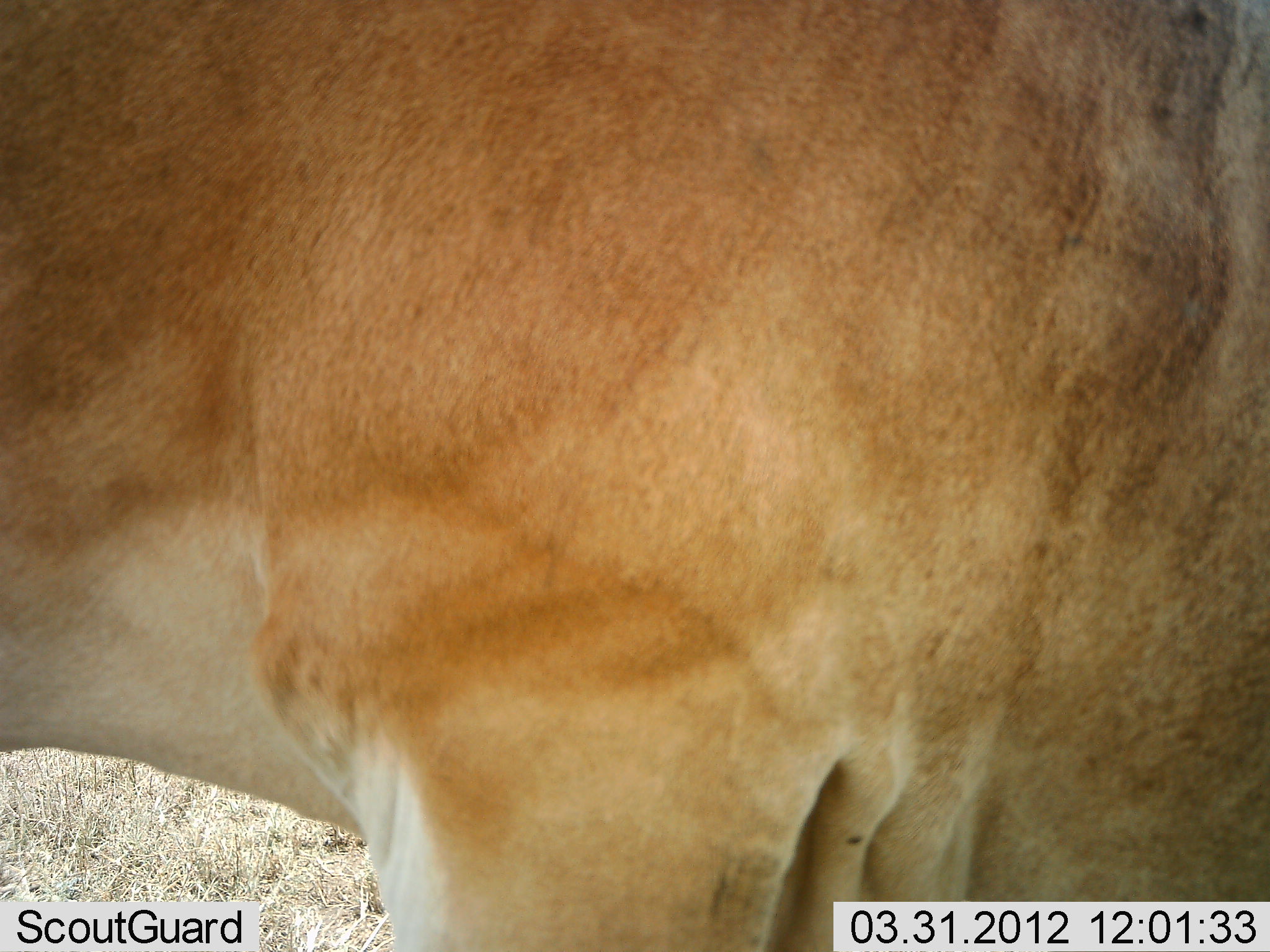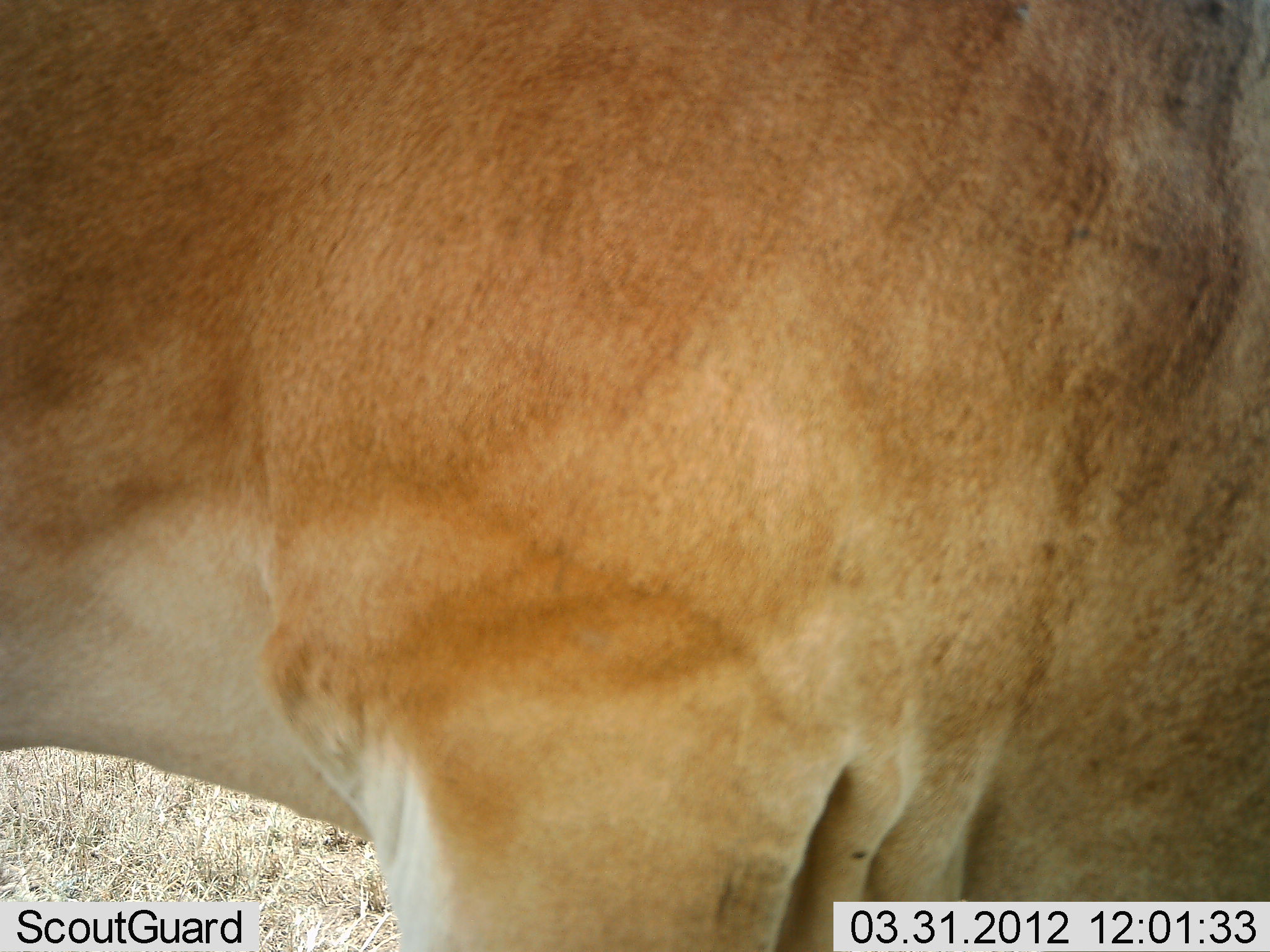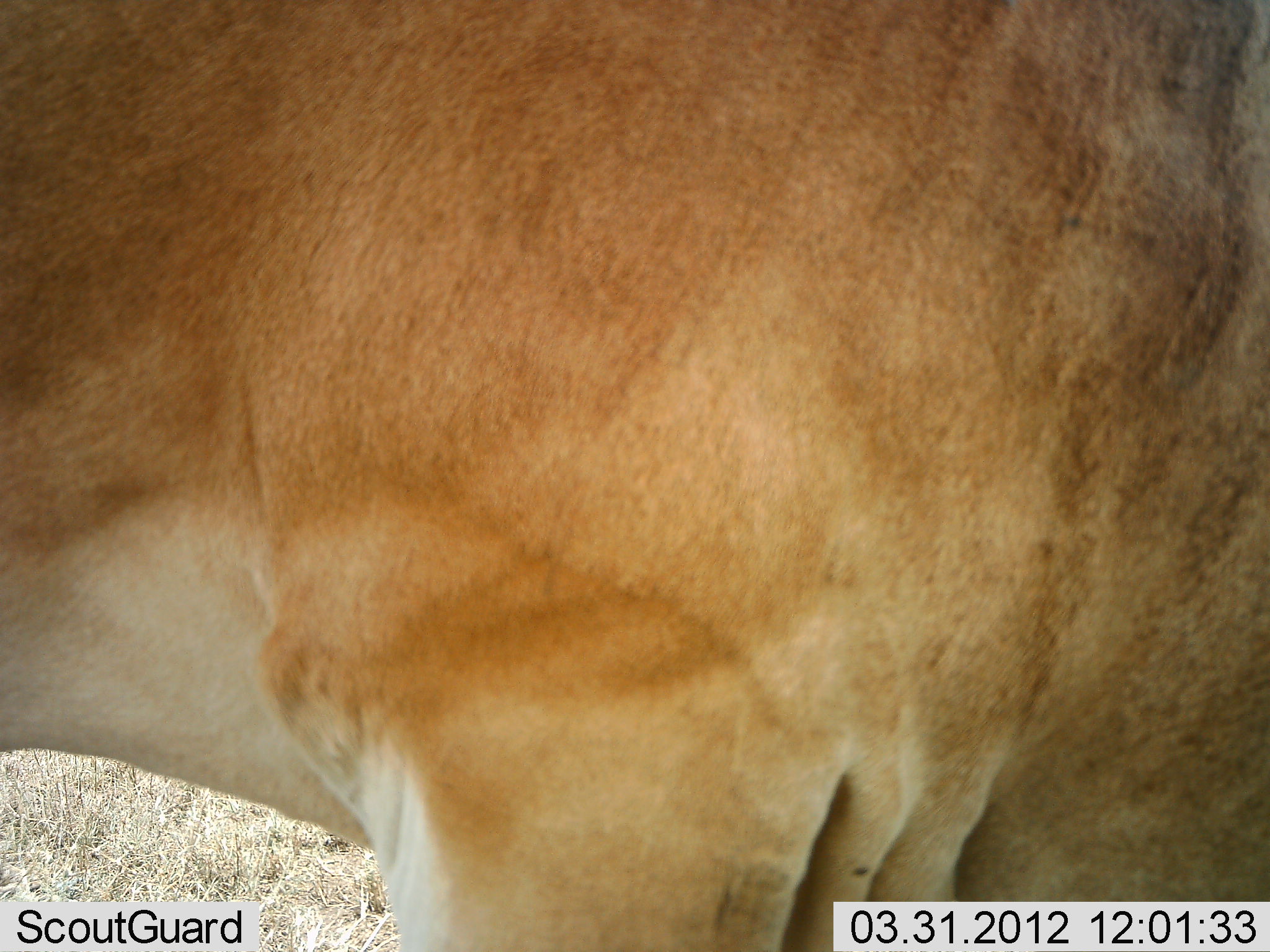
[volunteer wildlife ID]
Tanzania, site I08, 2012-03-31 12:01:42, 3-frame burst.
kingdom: Animalia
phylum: Chordata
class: Mammalia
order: Artiodactyla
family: Bovidae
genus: Alcelaphus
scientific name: Alcelaphus buselaphus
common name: hartebeest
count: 1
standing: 90%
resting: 0%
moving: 0%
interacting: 0%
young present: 0%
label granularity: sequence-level